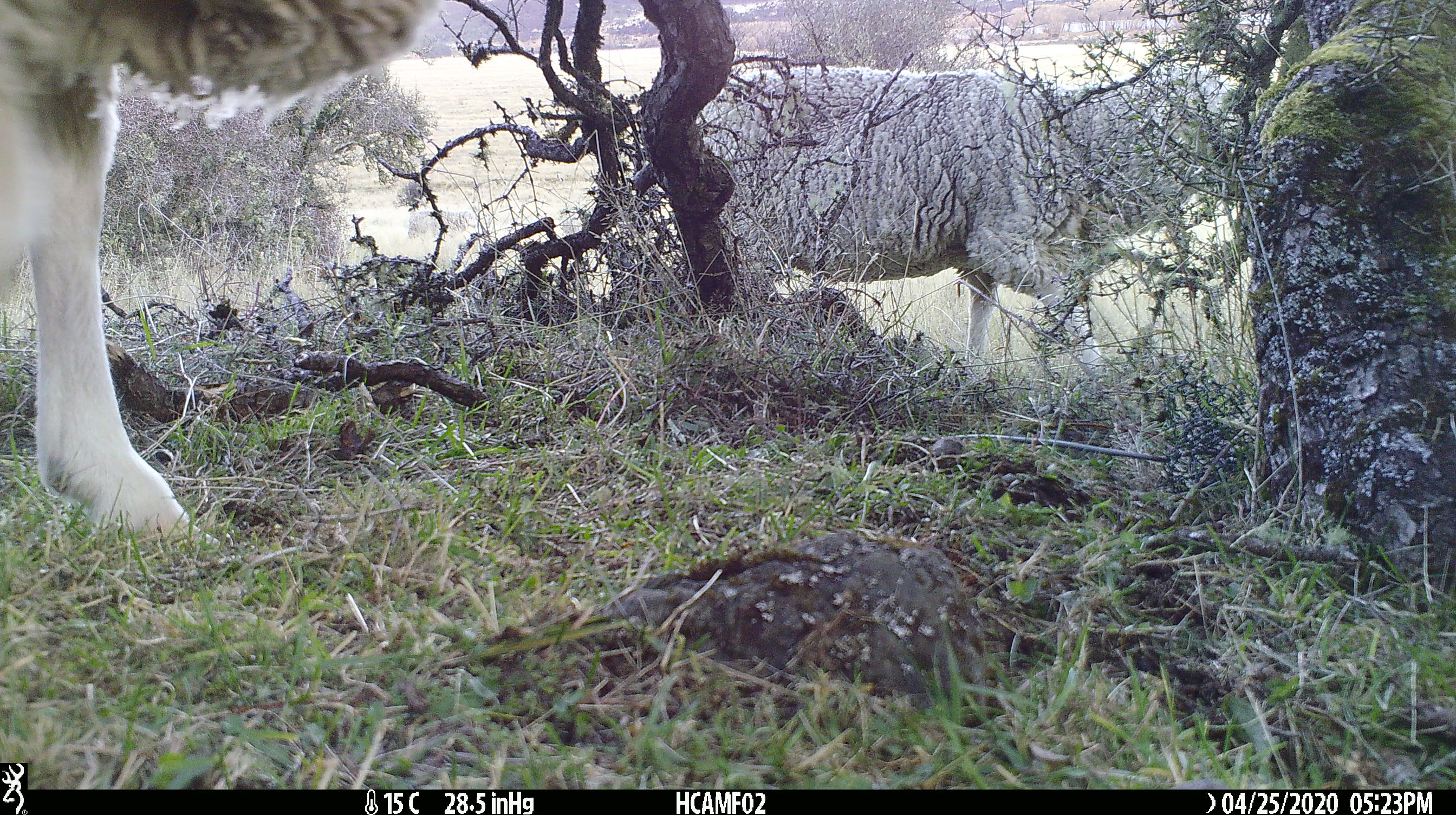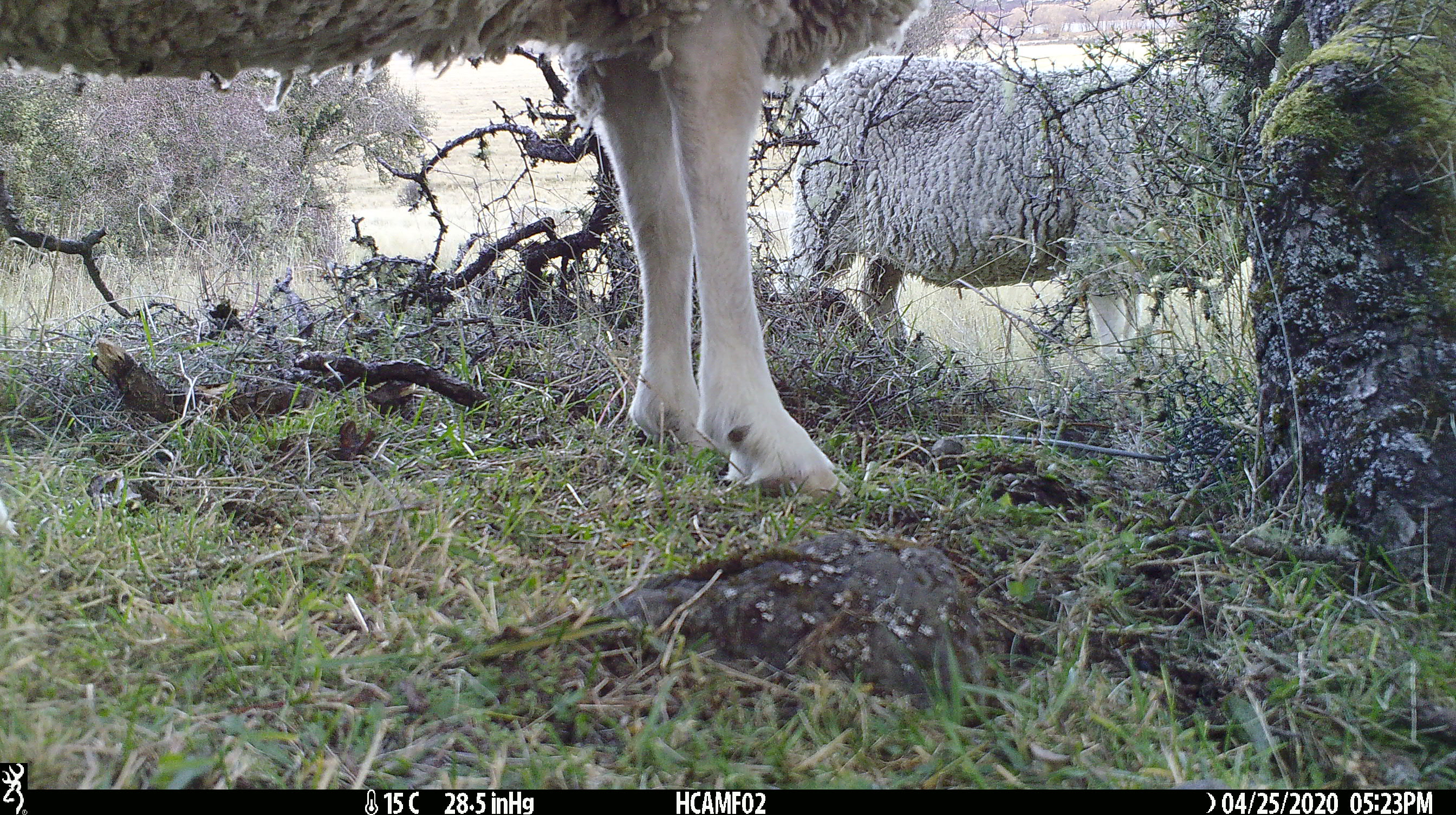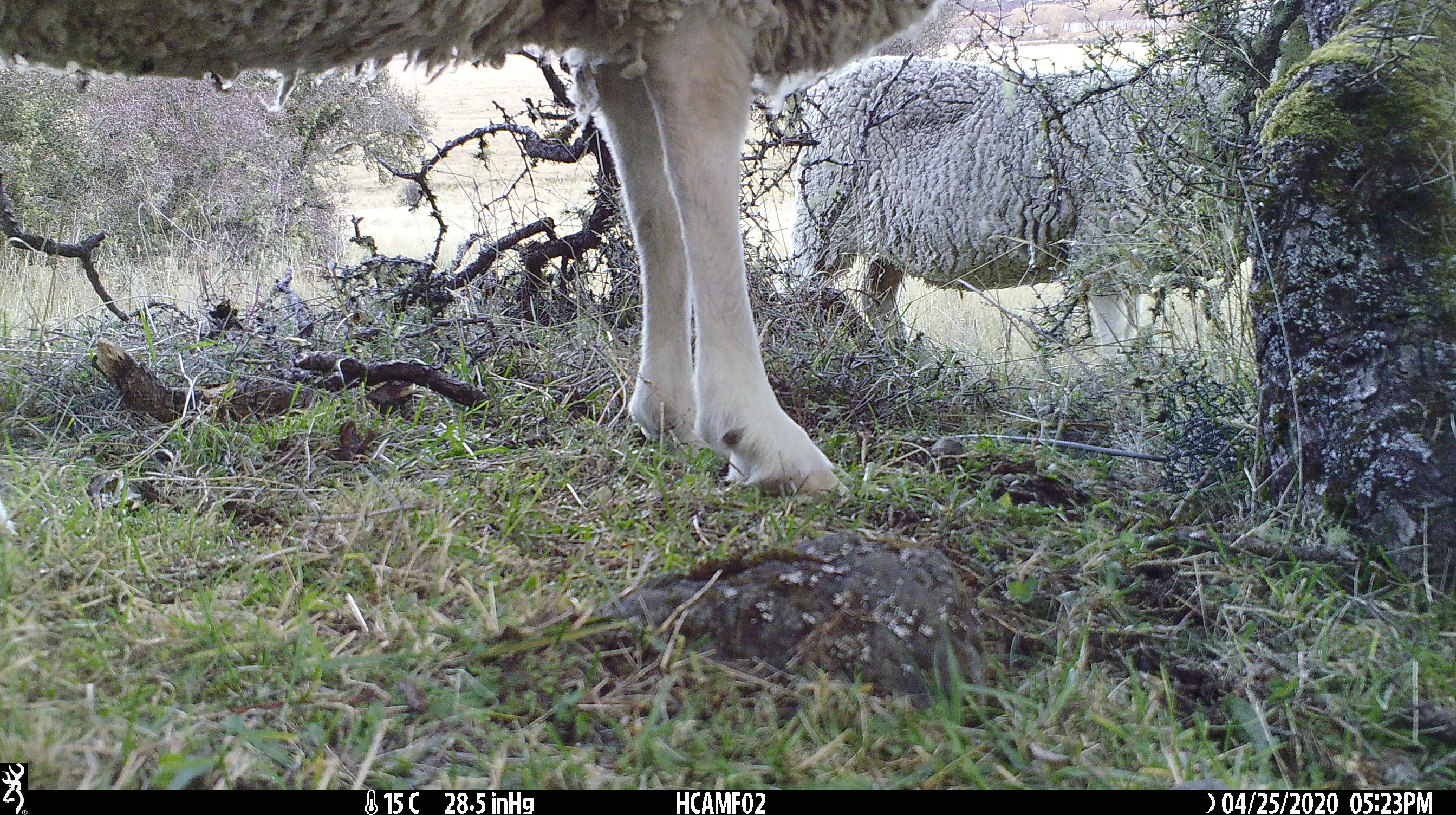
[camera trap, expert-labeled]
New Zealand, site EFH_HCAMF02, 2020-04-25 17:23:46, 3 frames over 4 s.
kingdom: Animalia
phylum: Chordata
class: Mammalia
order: Artiodactyla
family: Bovidae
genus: Ovis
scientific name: Ovis aries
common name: domestic sheep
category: sheep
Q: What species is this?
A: Sheep (domestic sheep) (Ovis aries).